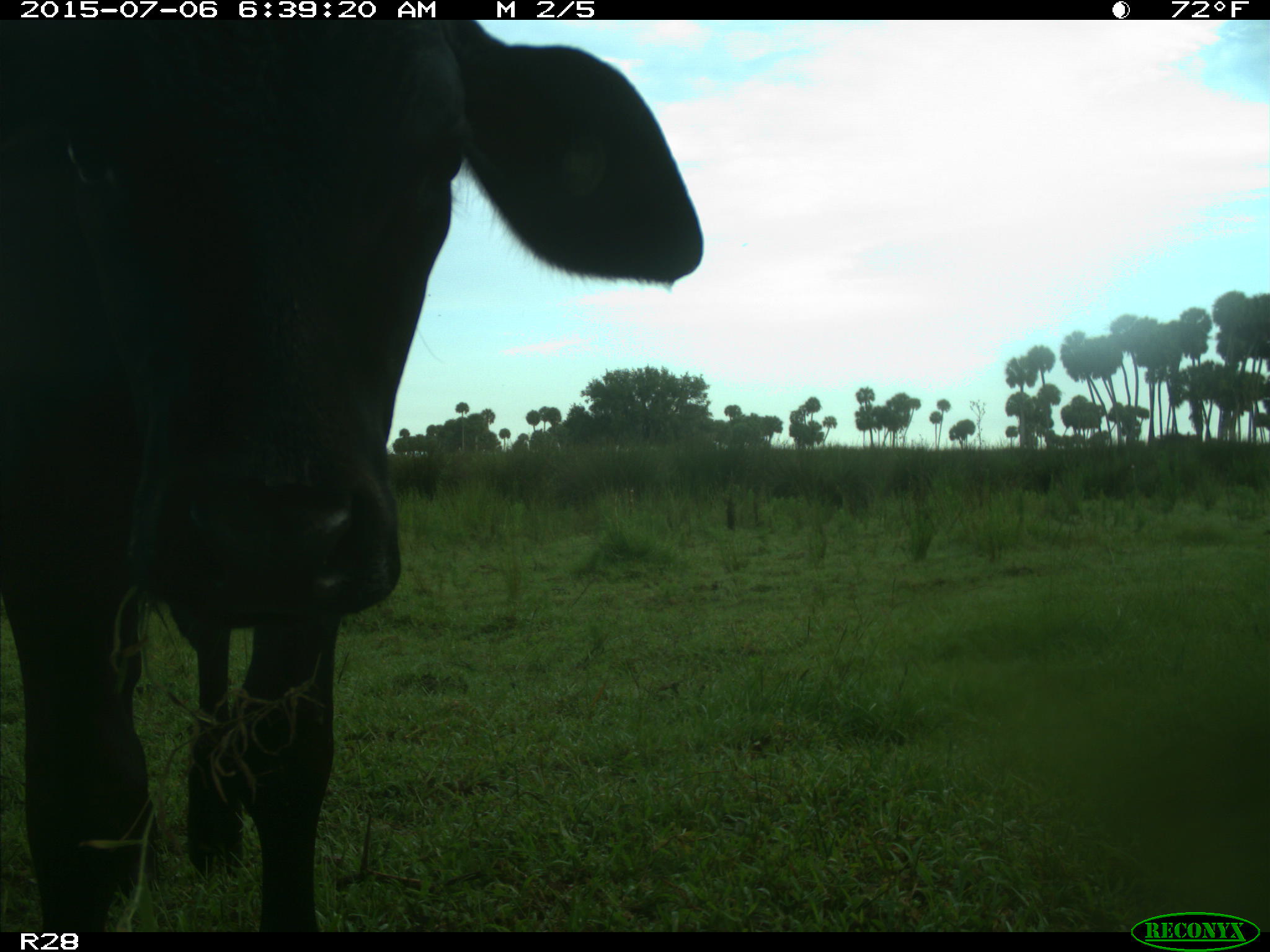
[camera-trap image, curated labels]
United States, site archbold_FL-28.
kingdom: Animalia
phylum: Chordata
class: Mammalia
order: Artiodactyla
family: Bovidae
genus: Bos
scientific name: Bos taurus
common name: domestic cow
Bos taurus (domestic cow).